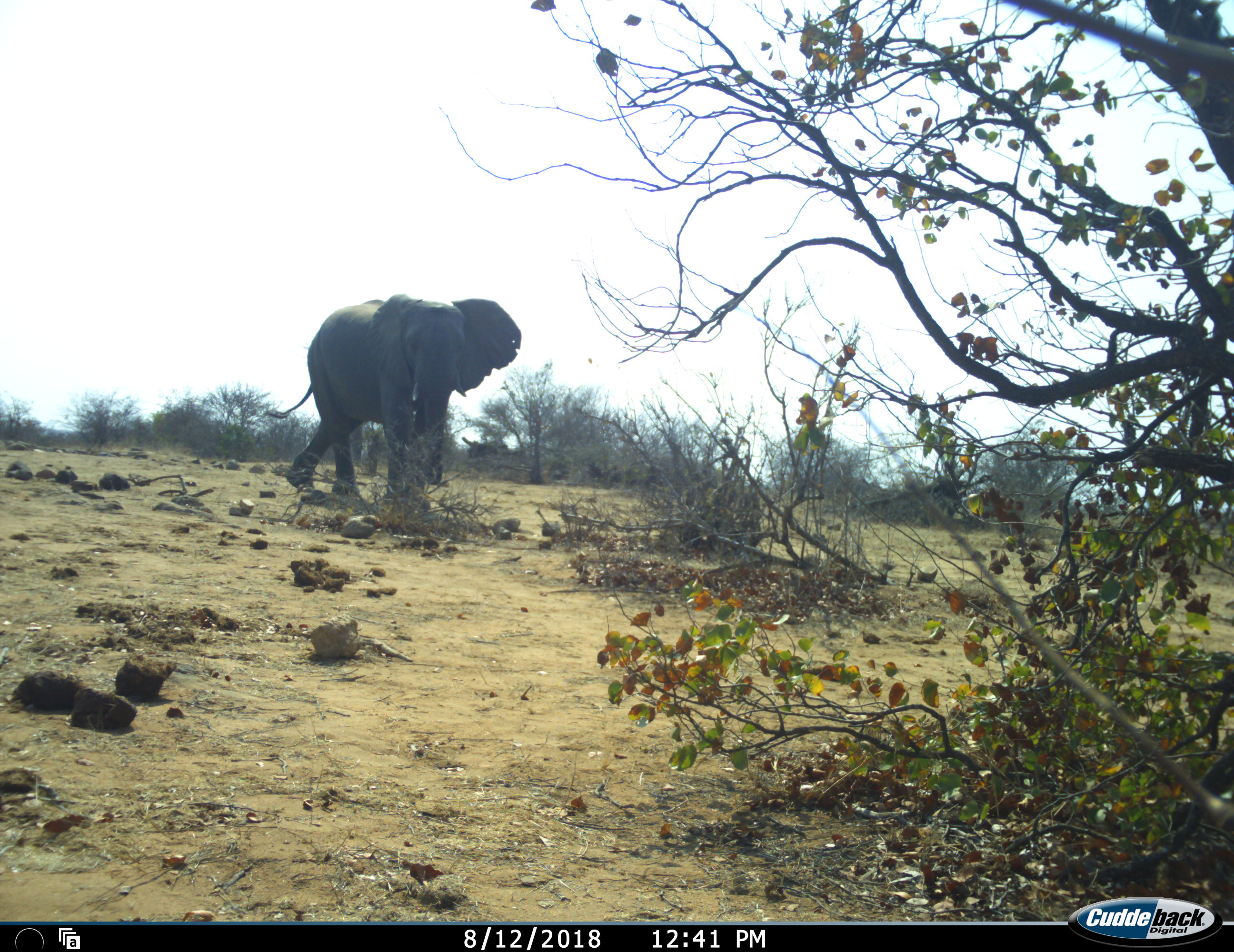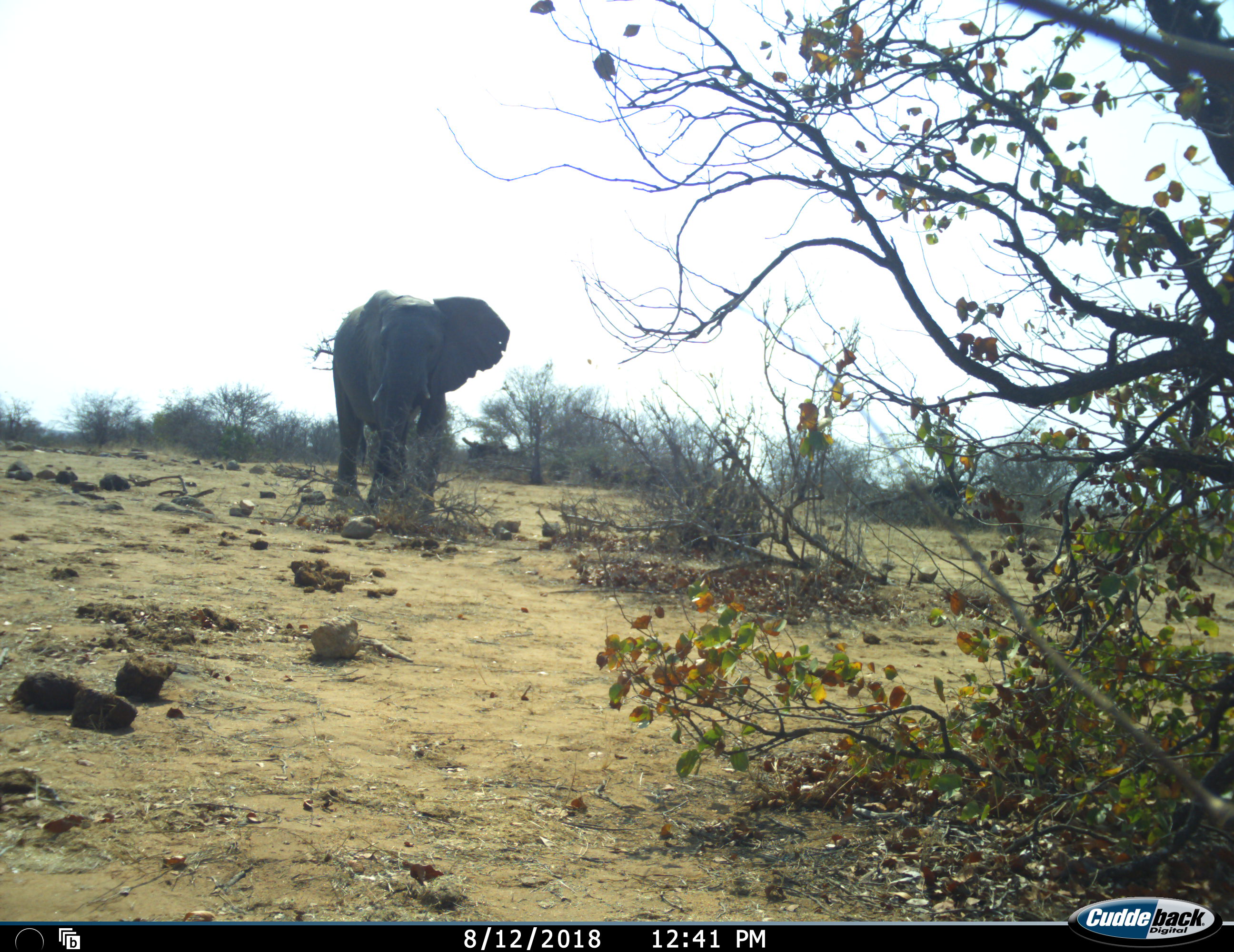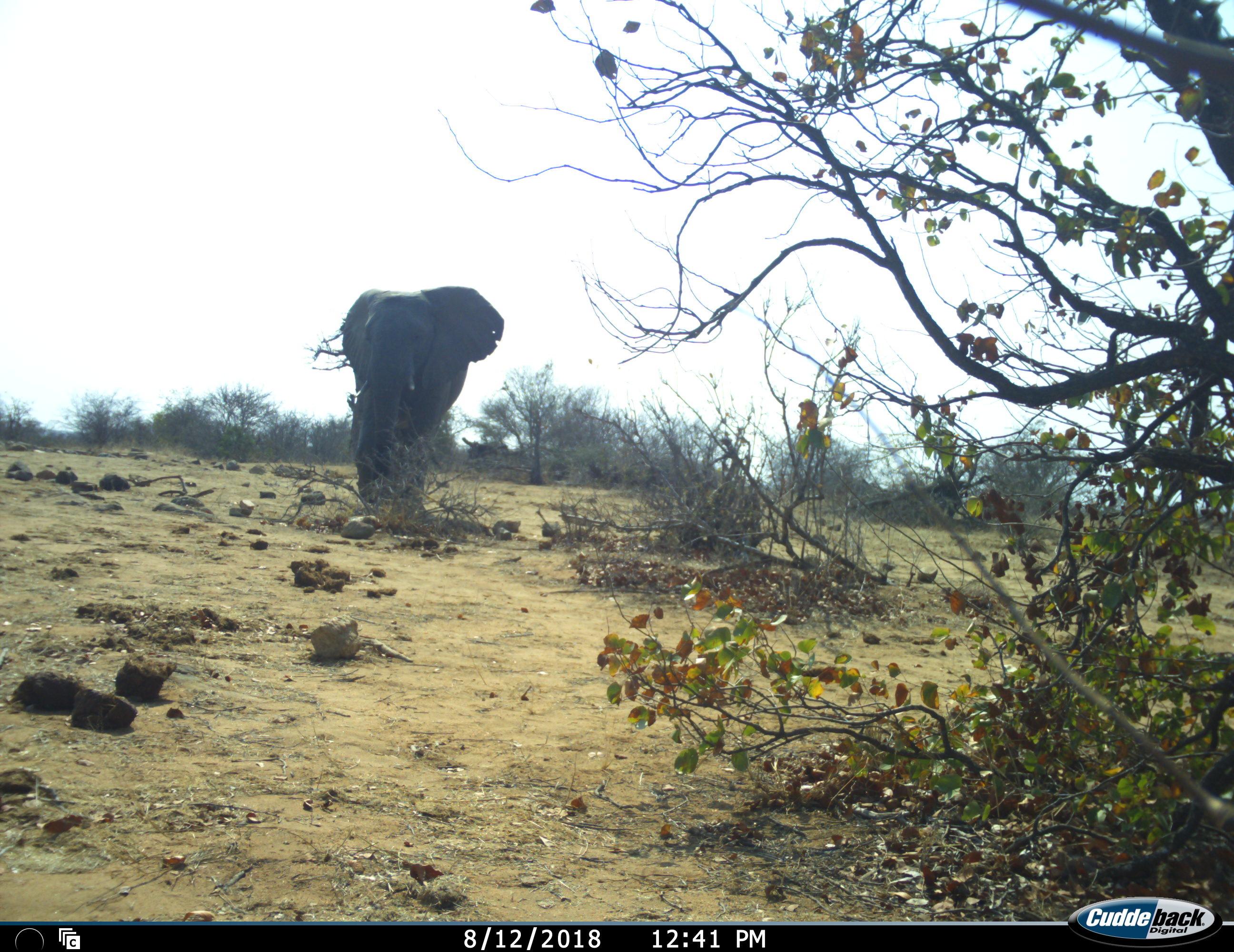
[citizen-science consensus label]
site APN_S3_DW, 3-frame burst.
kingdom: Animalia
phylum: Chordata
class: Mammalia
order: Proboscidea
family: Elephantidae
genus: Loxodonta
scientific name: Loxodonta africana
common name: african bush elephant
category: elephant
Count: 1.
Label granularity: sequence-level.